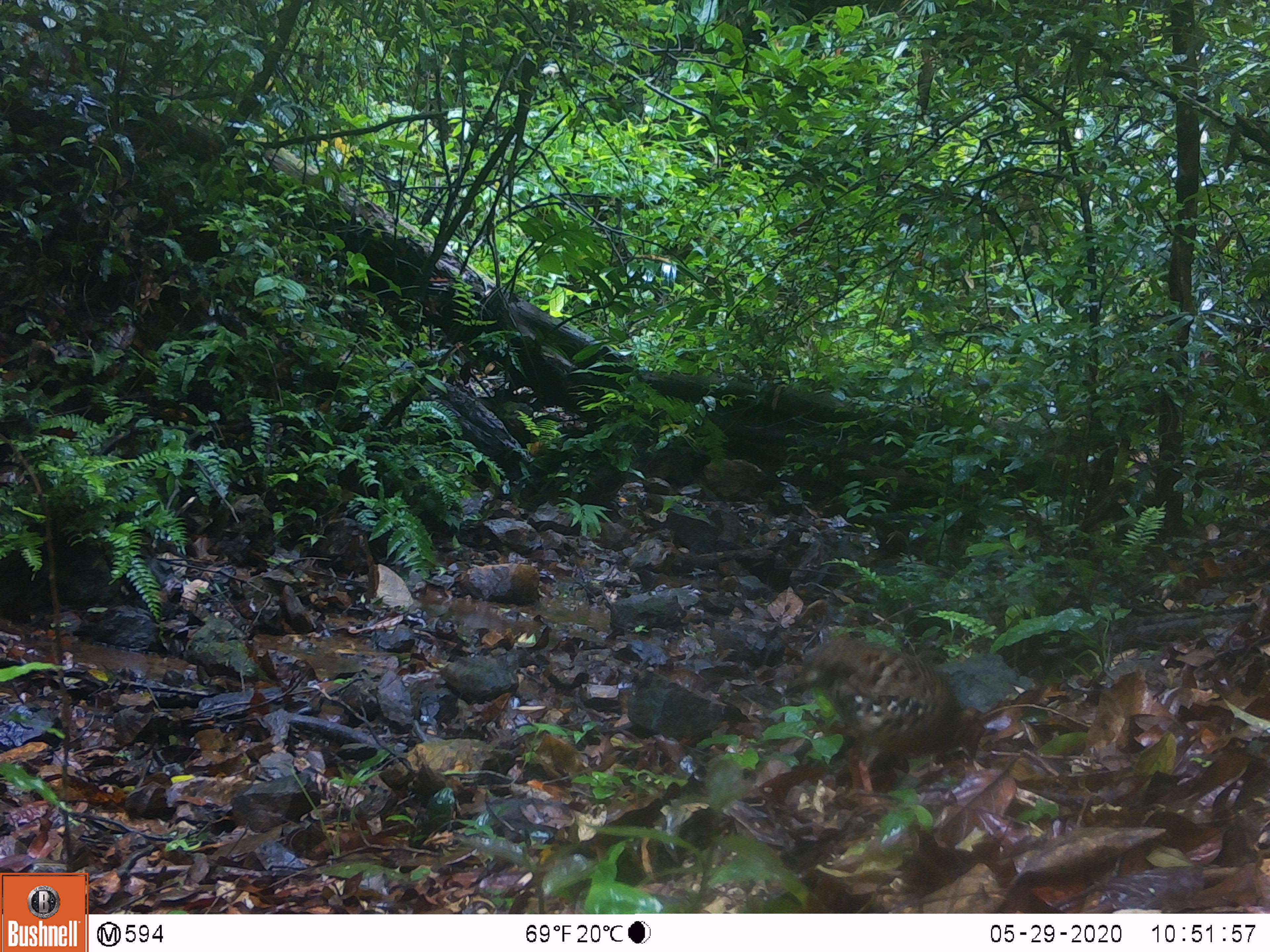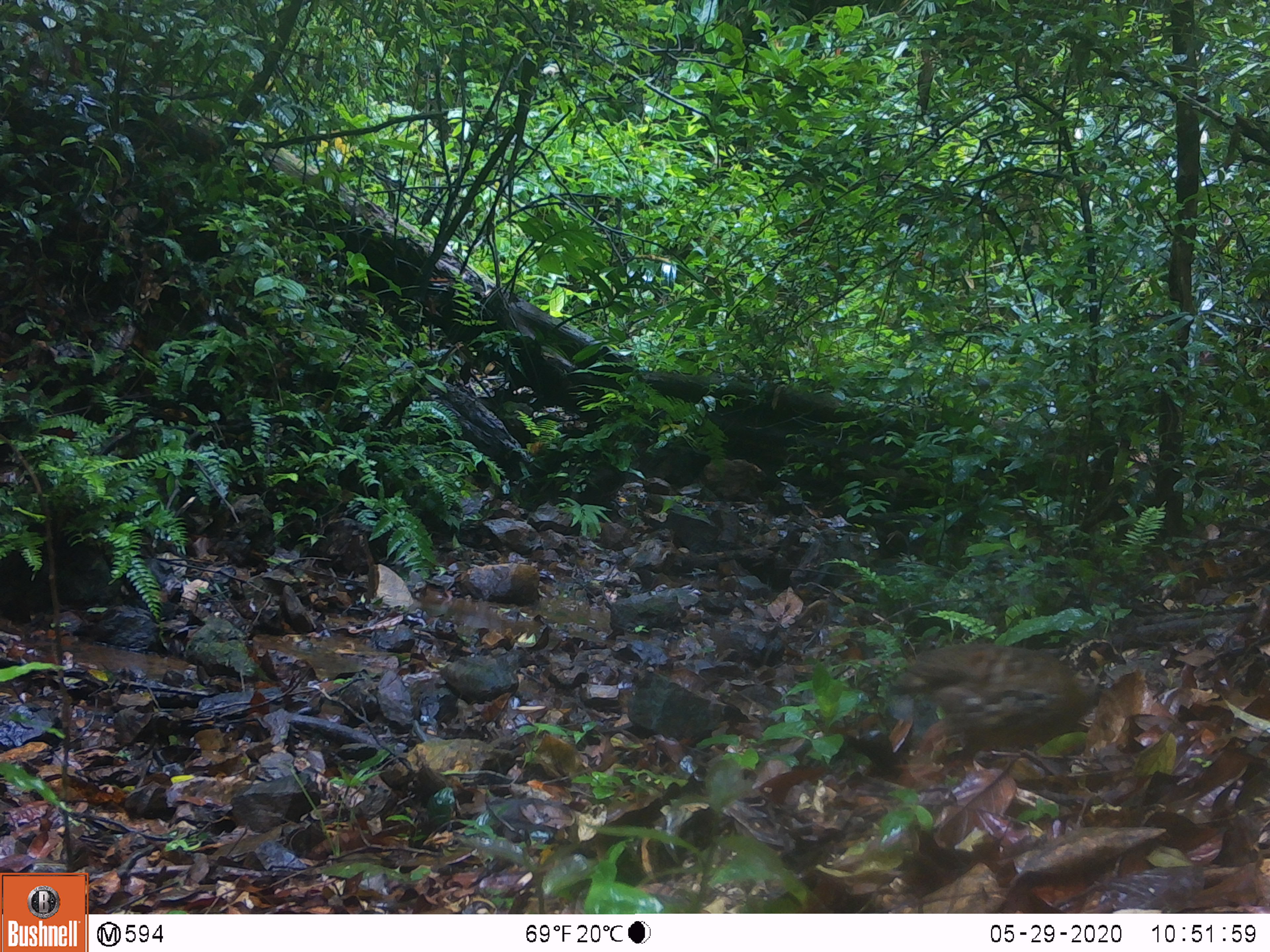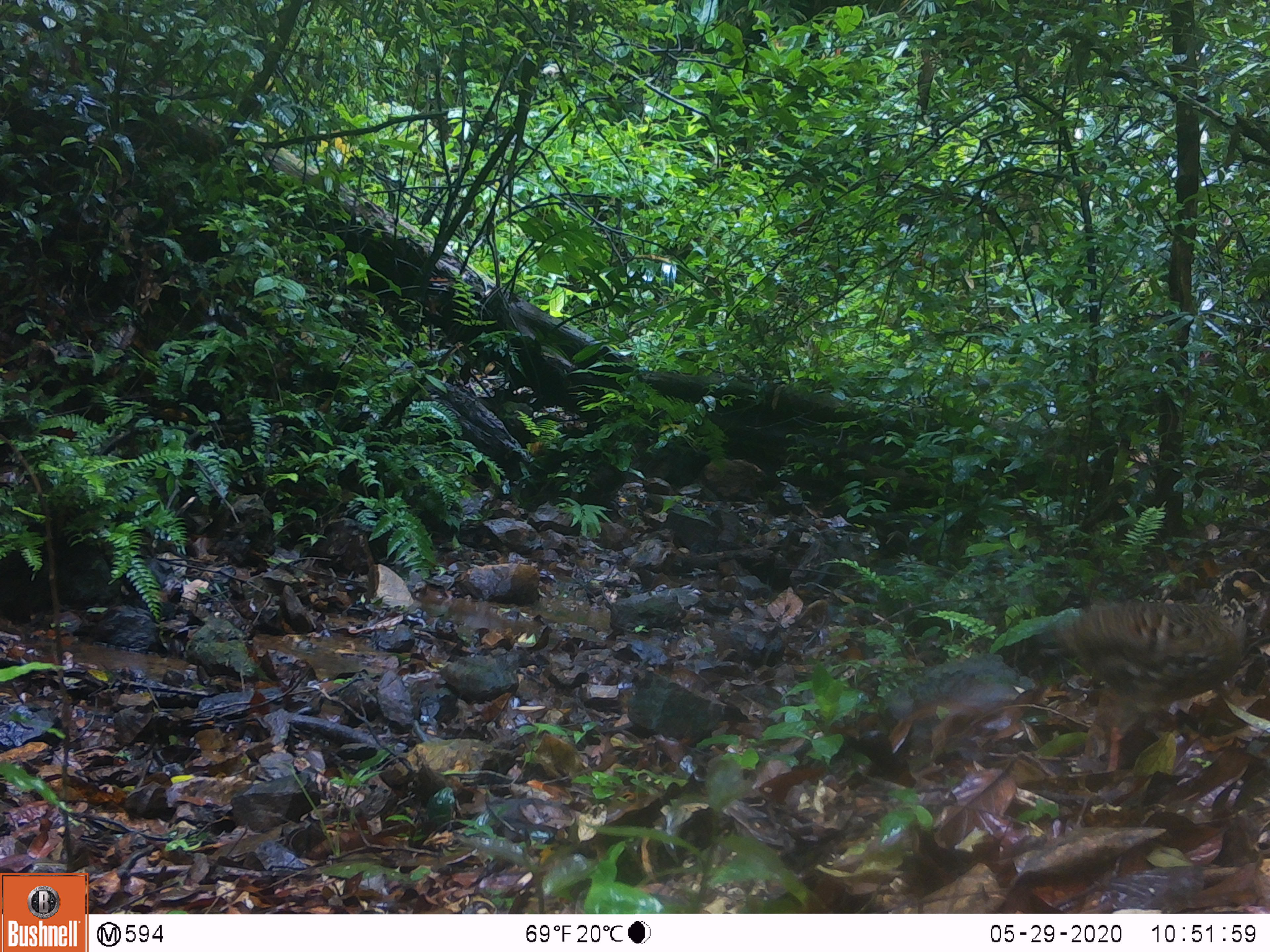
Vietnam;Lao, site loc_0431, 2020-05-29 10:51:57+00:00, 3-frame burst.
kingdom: Animalia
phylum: Chordata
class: Aves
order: Galliformes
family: Phasianidae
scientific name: Phasianidae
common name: partridge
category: unidentified partridge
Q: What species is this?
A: Unidentified partridge (partridge) (Phasianidae).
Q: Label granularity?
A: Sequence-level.